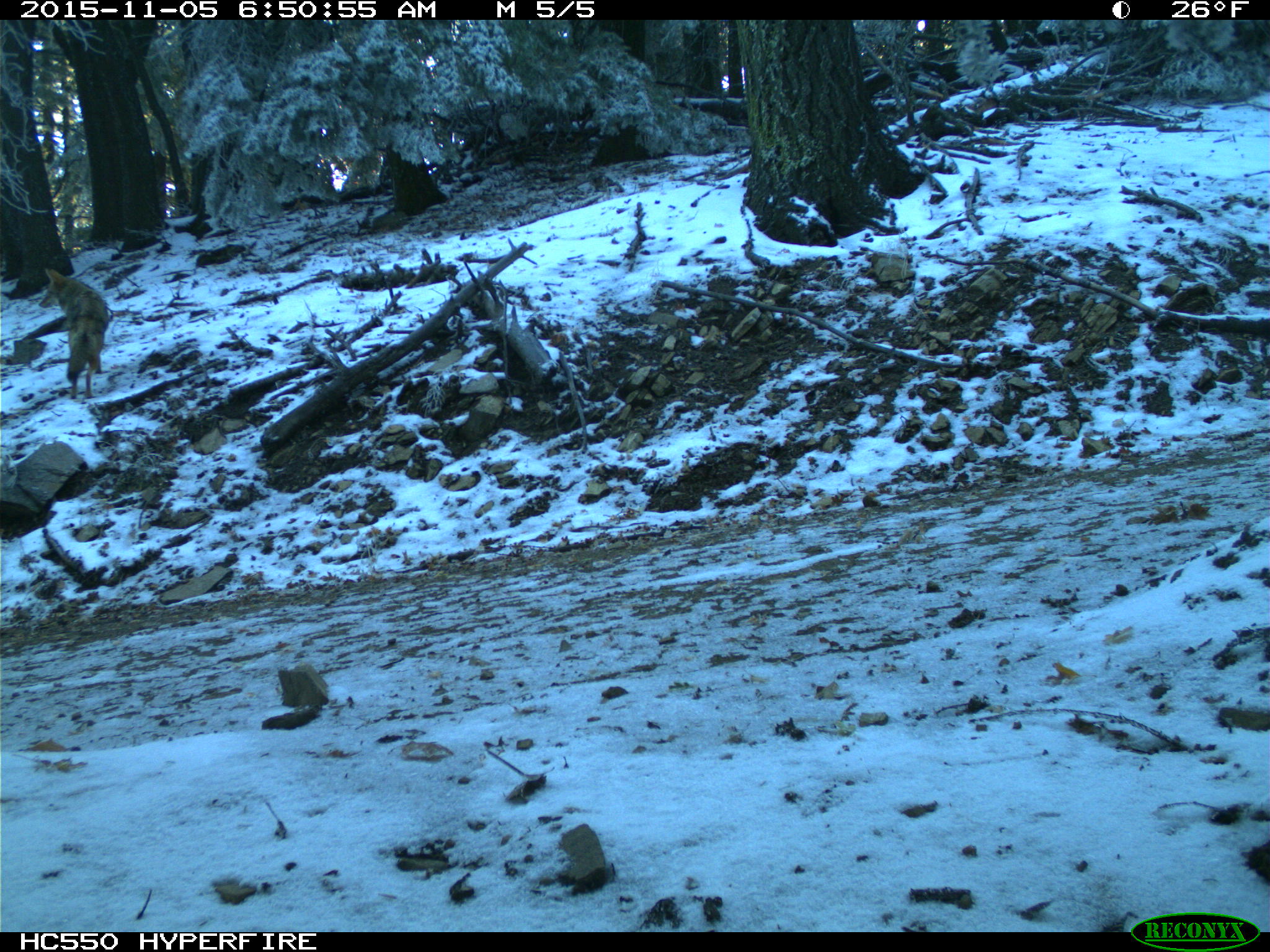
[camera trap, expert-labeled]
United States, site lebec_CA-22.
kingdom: Animalia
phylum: Chordata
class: Mammalia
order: Carnivora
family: Canidae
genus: Canis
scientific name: Canis latrans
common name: coyote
Canis latrans (coyote).